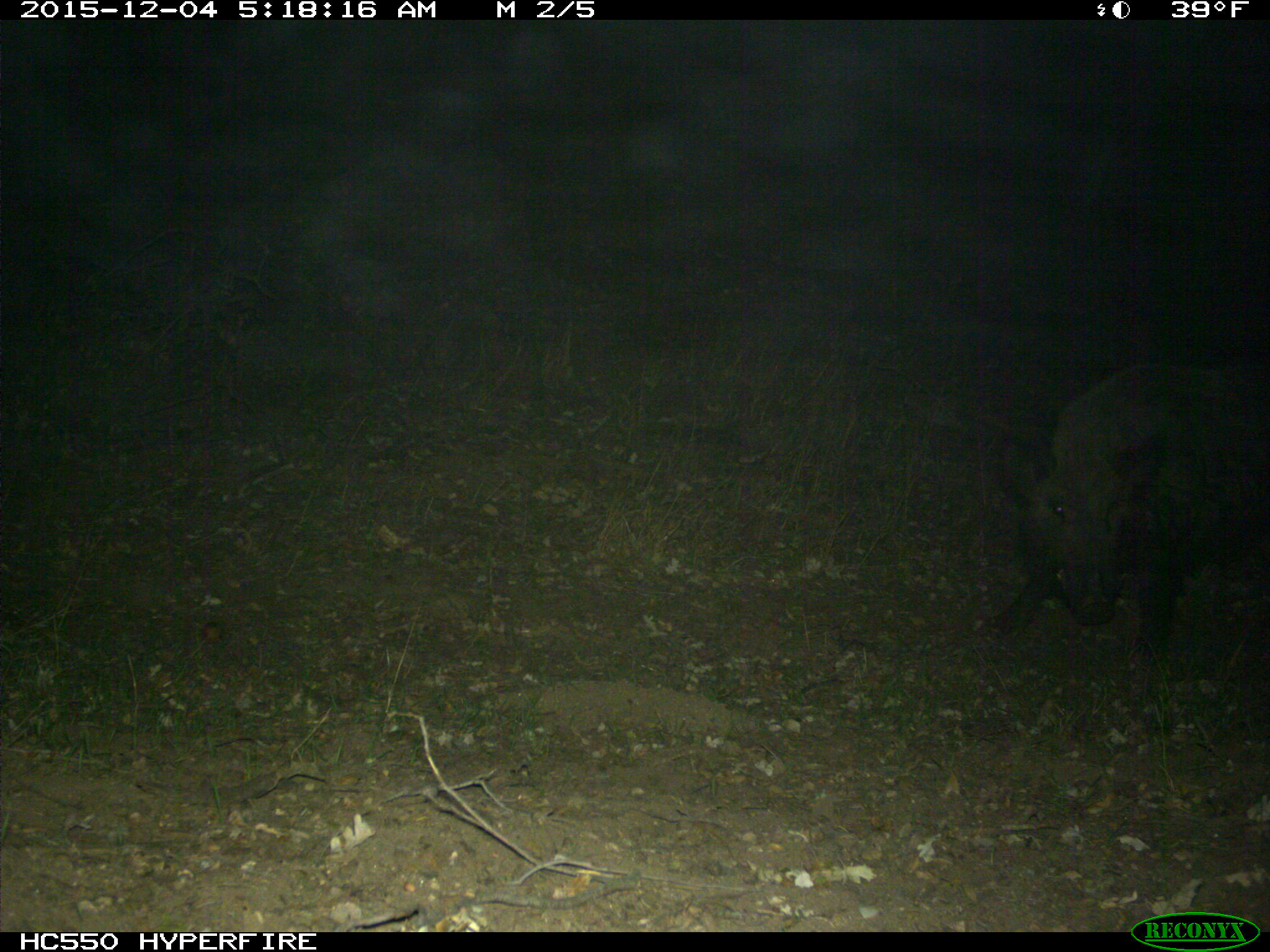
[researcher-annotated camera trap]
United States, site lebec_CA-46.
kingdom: Animalia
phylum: Chordata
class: Mammalia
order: Artiodactyla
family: Suidae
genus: Sus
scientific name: Sus scrofa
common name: wild boar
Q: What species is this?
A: Sus scrofa (wild boar).